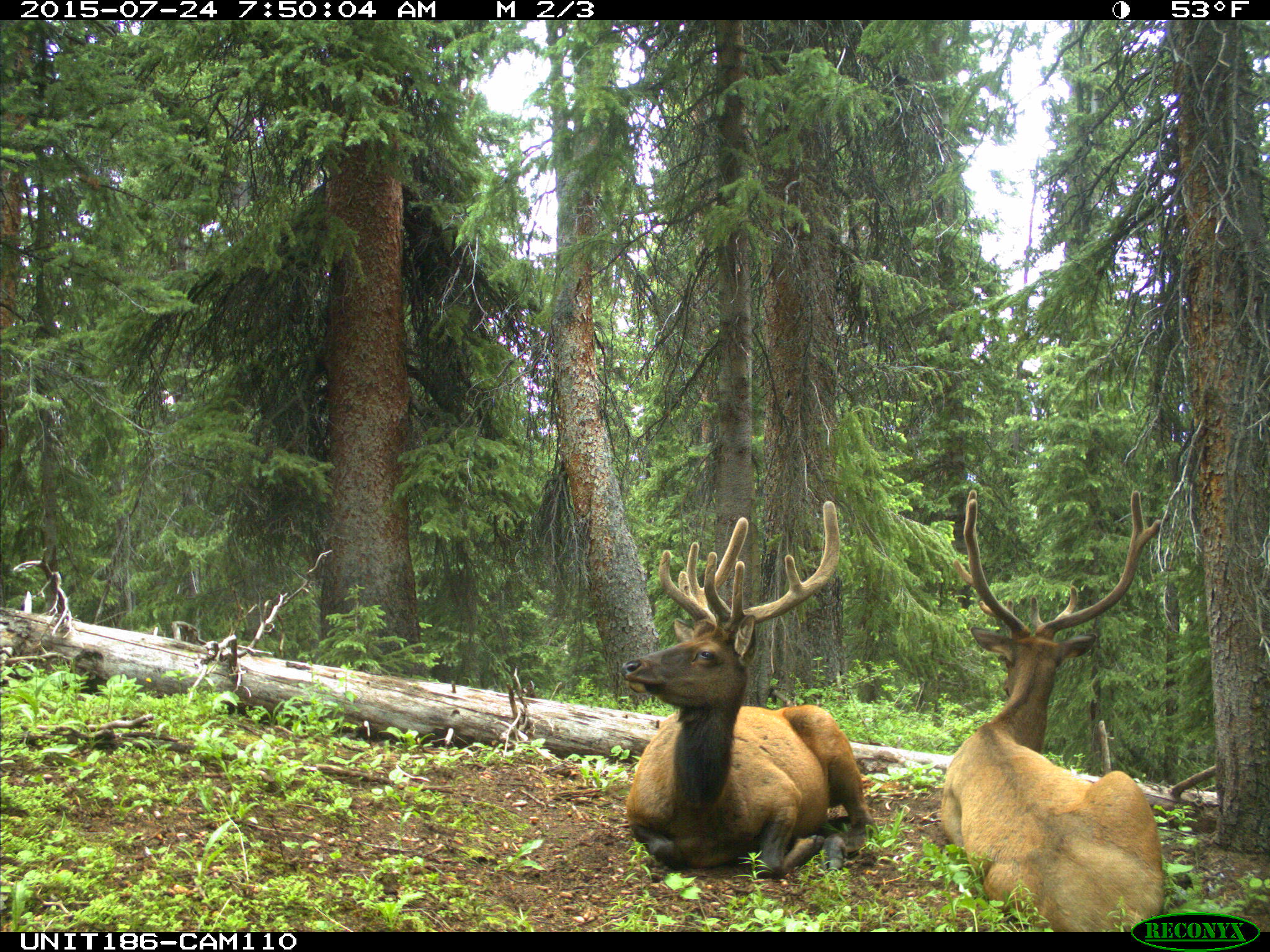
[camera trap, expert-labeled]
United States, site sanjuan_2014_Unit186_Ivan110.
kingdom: Animalia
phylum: Chordata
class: Mammalia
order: Artiodactyla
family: Cervidae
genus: Cervus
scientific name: Cervus elaphus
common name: red deer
Cervus elaphus (red deer).